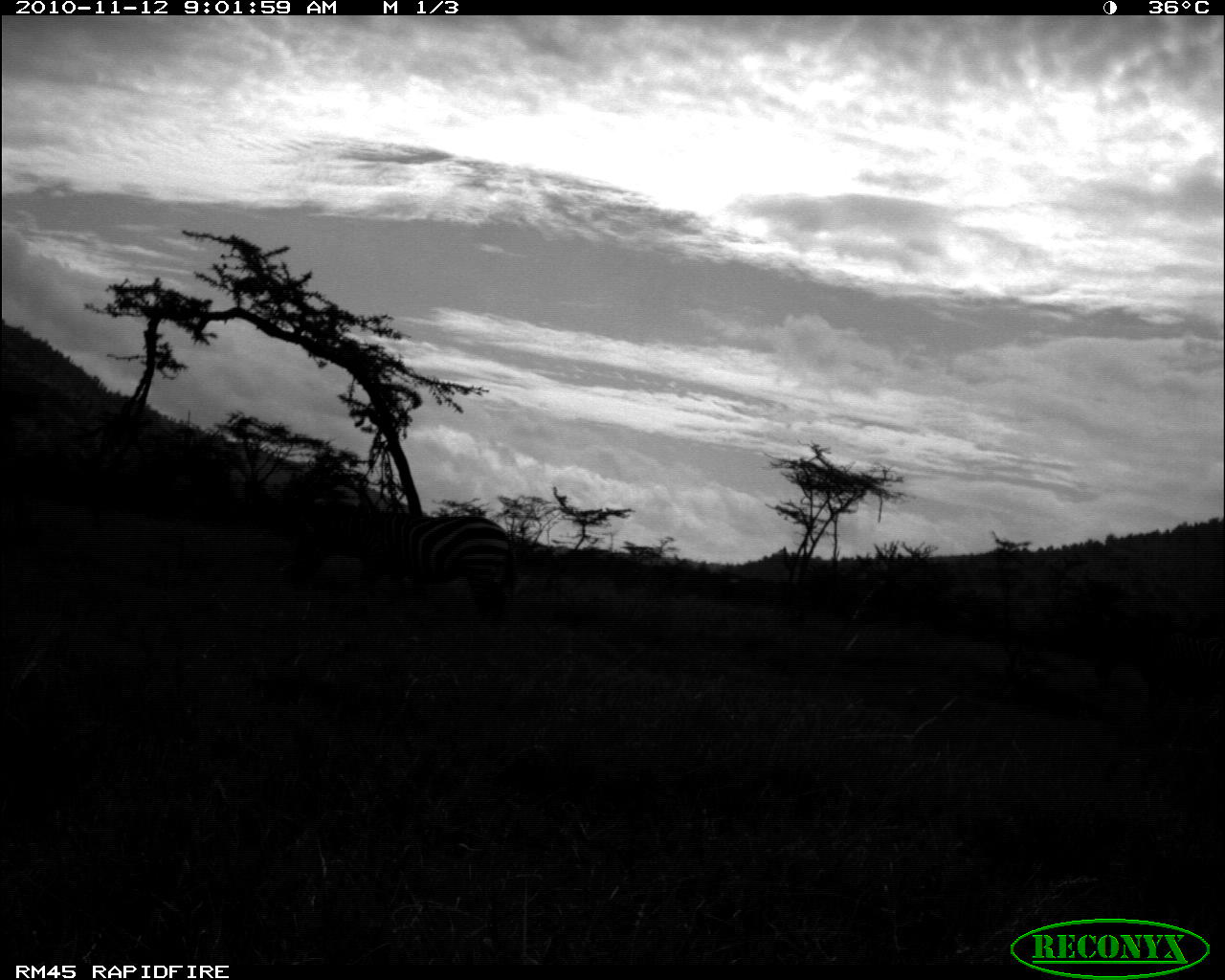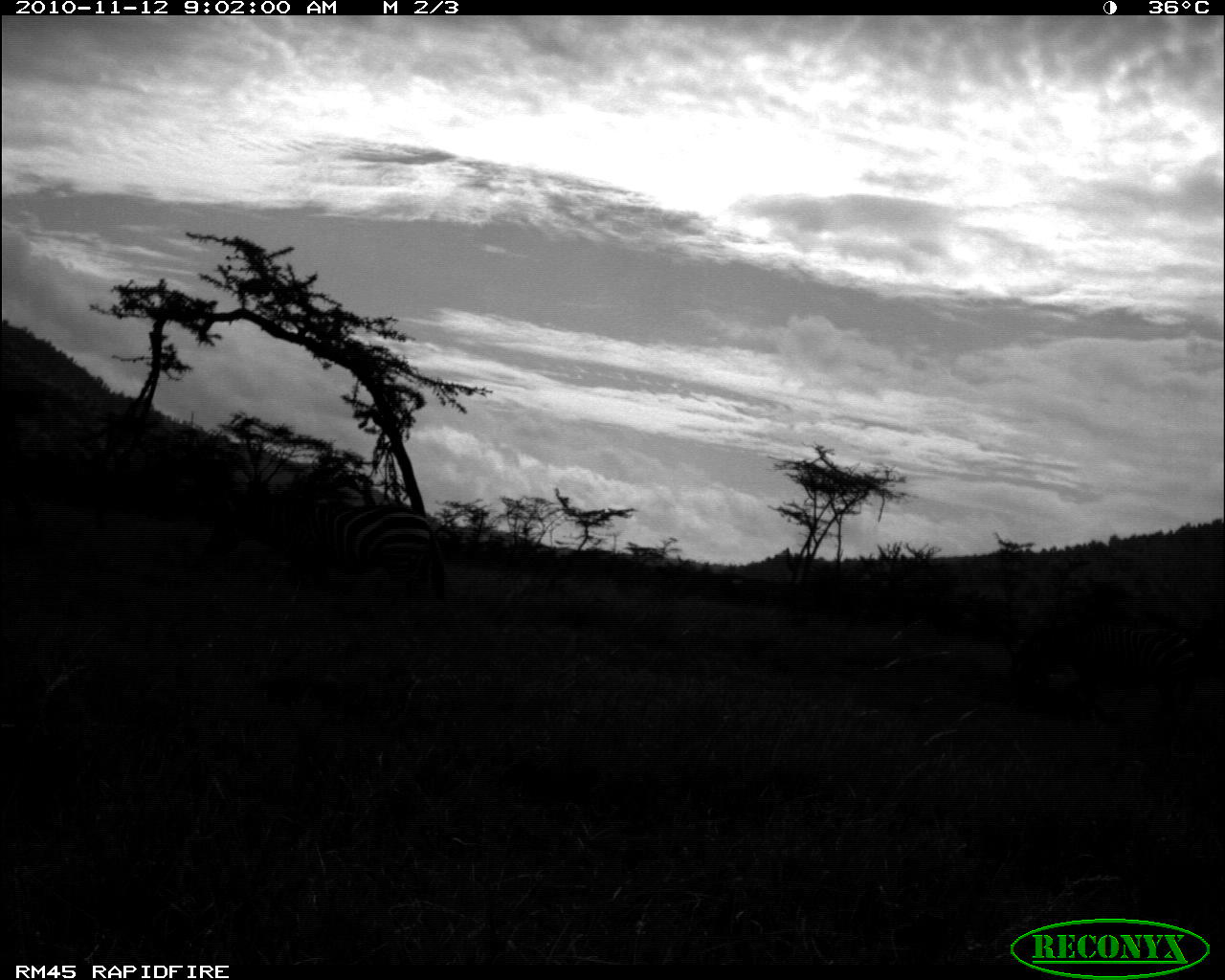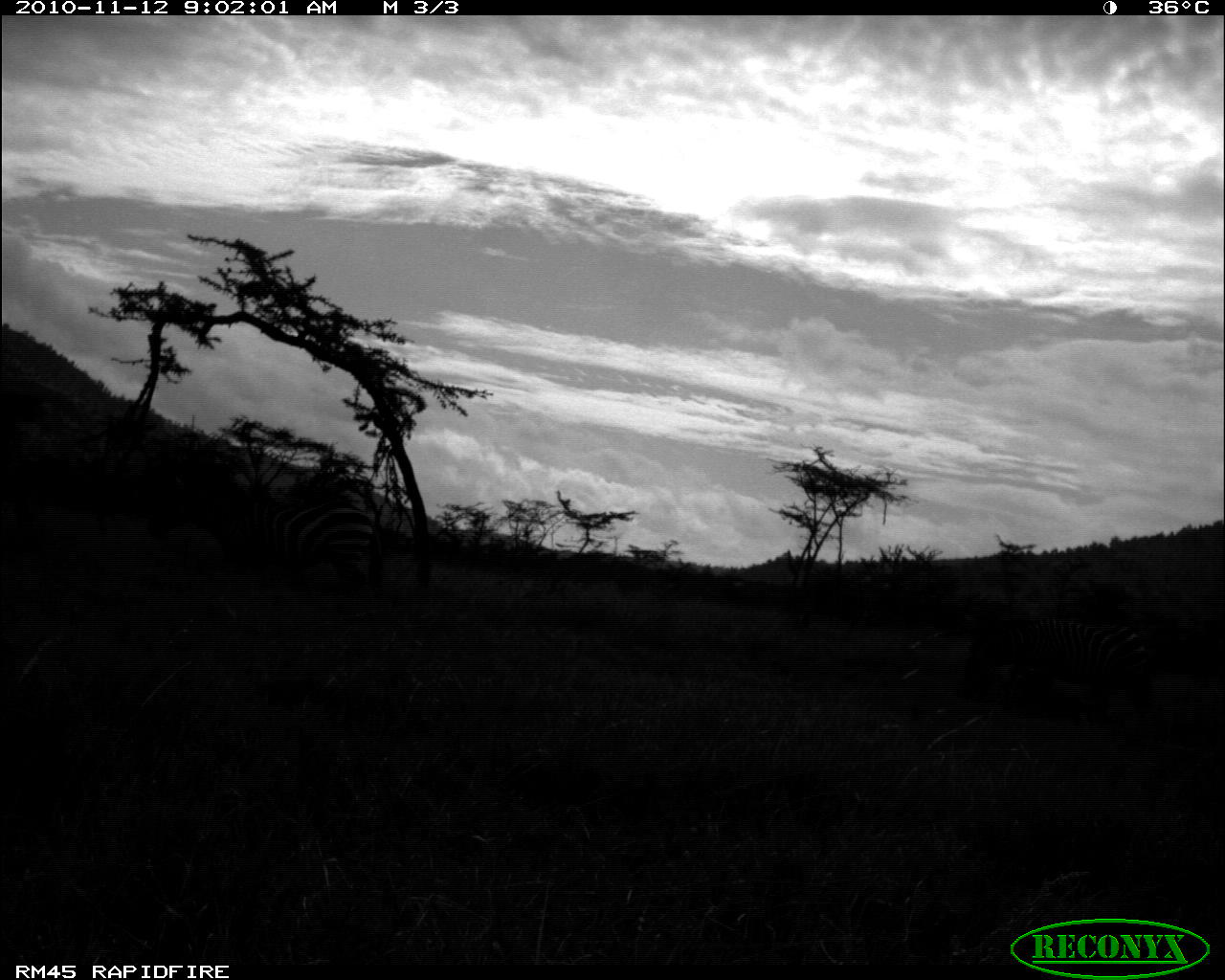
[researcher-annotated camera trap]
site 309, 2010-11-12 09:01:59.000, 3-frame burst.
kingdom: Animalia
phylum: Chordata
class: Mammalia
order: Perissodactyla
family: Equidae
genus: Equus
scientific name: Equus quagga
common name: plains zebra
Equus quagga (plains zebra), count 1.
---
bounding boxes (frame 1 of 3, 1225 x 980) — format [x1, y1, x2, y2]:
equus quagga: [286, 497, 521, 626]; [1092, 619, 1225, 730]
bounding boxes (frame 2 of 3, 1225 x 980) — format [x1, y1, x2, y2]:
equus quagga: [201, 487, 449, 608]; [1009, 612, 1205, 729]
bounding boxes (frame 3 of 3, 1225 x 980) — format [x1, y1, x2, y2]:
equus quagga: [145, 470, 384, 602]; [964, 614, 1156, 724]